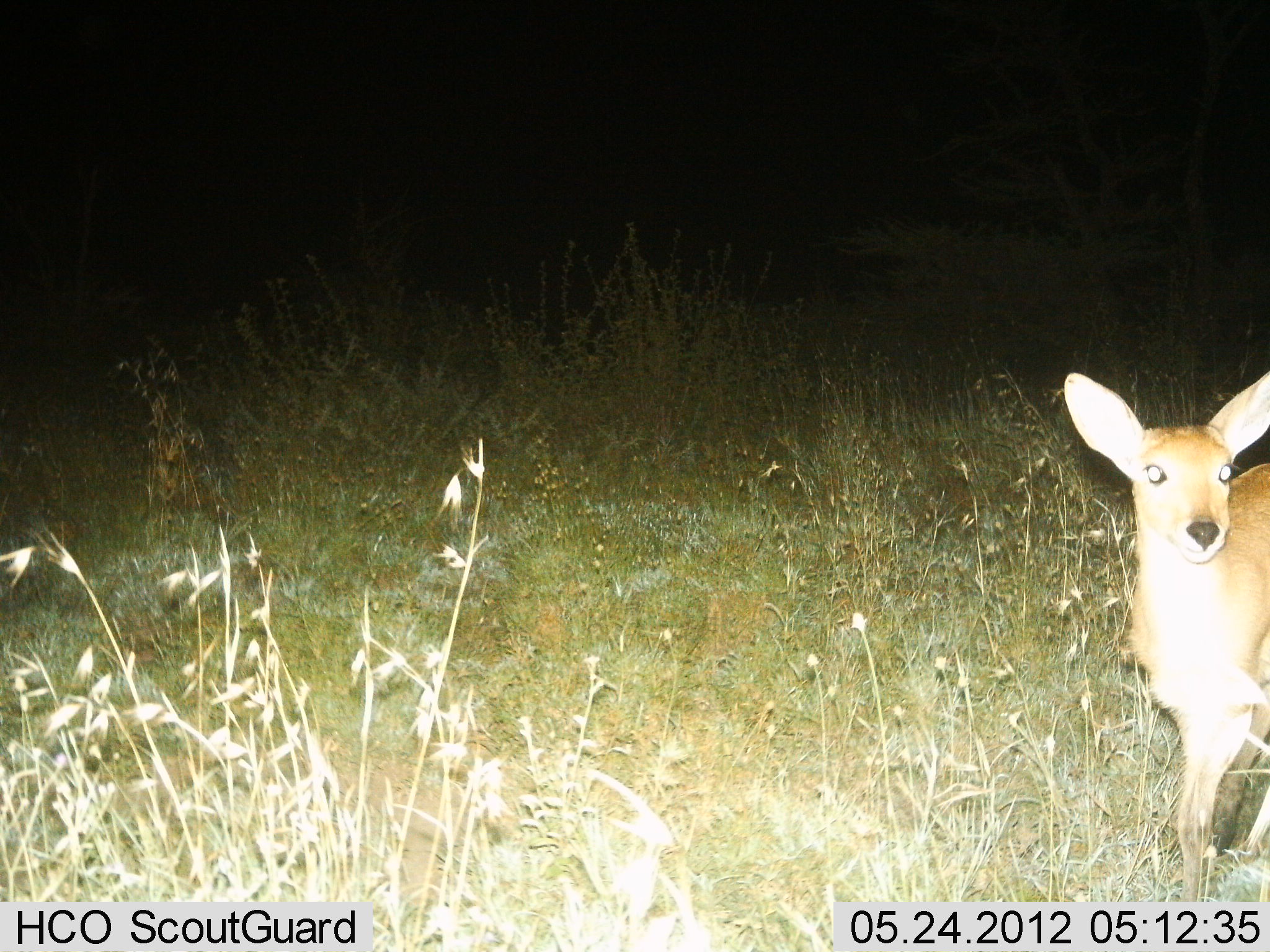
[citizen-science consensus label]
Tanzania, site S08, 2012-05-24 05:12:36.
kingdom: Animalia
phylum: Chordata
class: Mammalia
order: Artiodactyla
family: Bovidae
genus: Redunca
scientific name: Redunca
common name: reedbuck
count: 1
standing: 90%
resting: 0%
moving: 10%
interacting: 0%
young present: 0%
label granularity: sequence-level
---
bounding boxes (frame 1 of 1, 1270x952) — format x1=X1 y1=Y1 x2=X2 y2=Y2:
animal: x1=1063 y1=365 x2=1270 y2=902